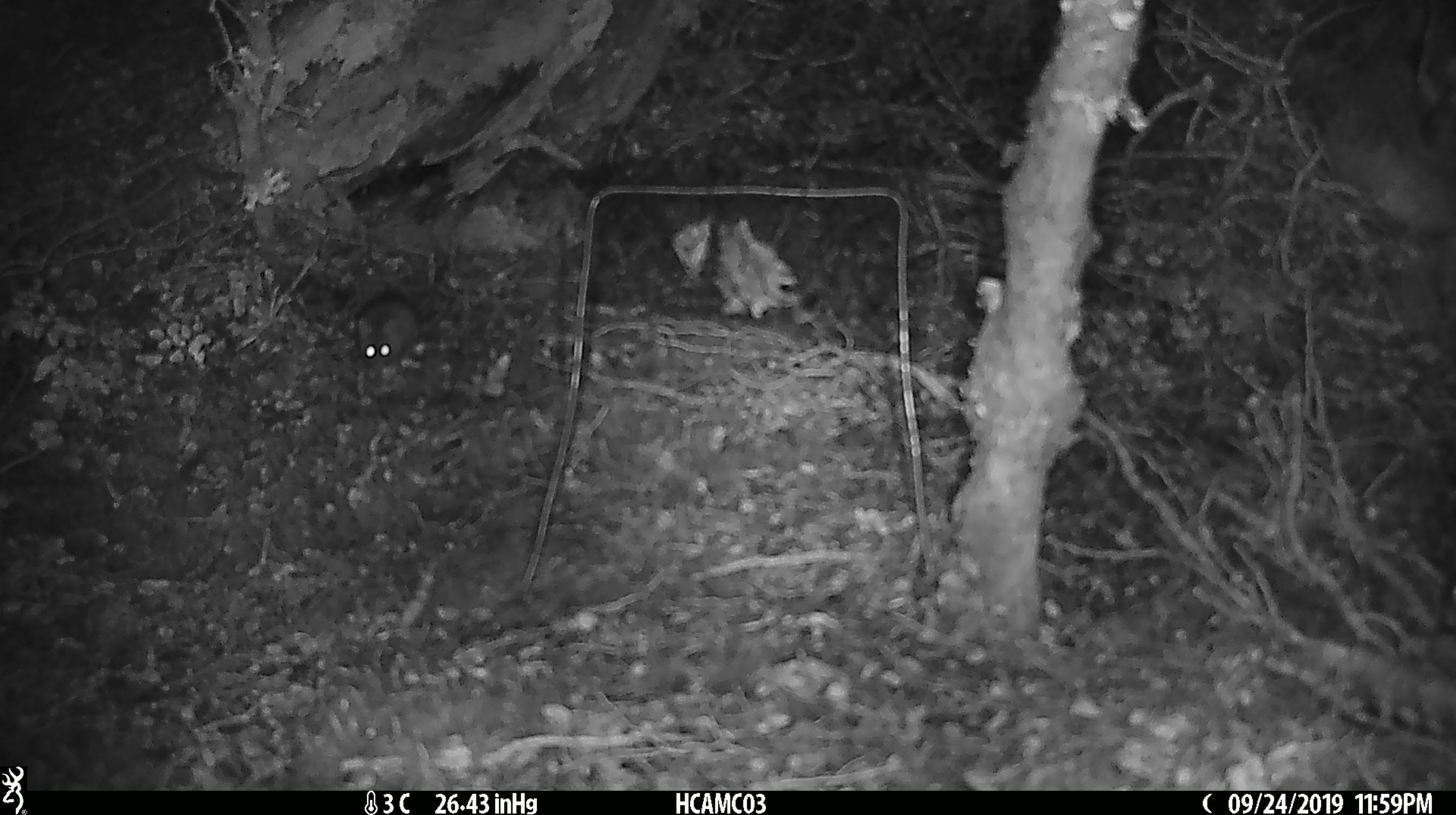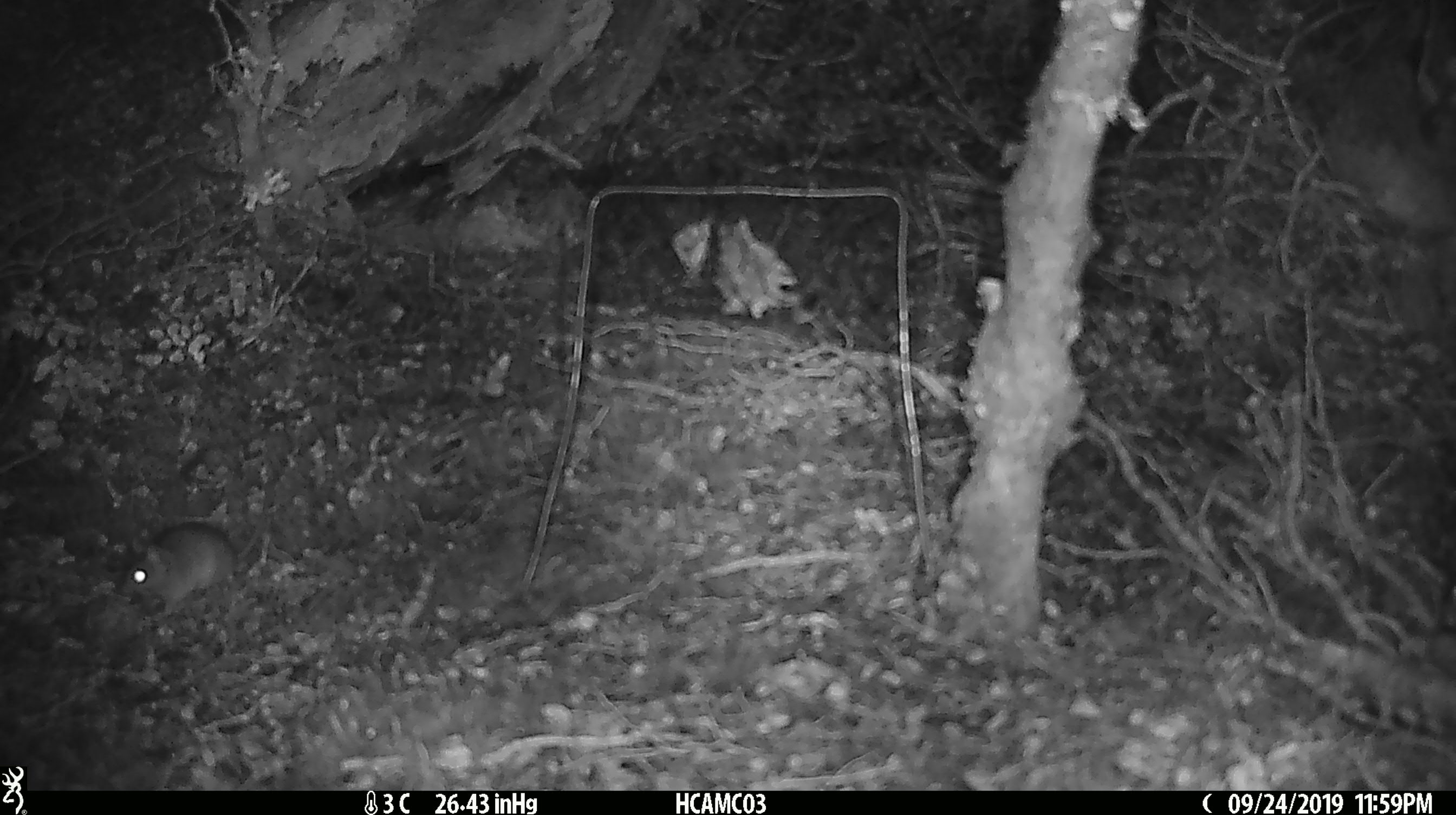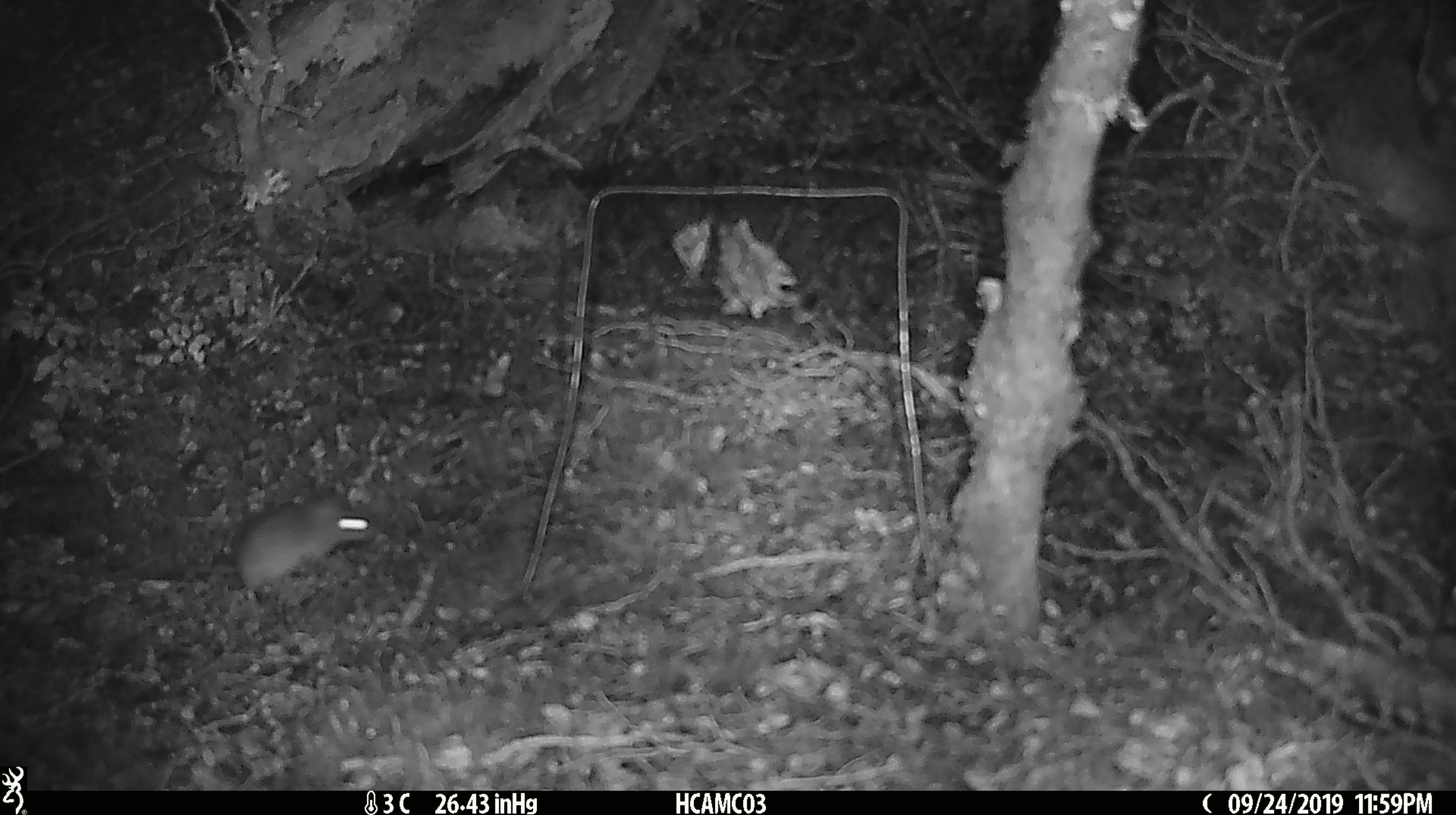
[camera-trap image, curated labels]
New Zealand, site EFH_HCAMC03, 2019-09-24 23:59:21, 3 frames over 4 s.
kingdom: Animalia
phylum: Chordata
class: Mammalia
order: Rodentia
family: Muridae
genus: Mus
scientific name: Mus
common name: mouse